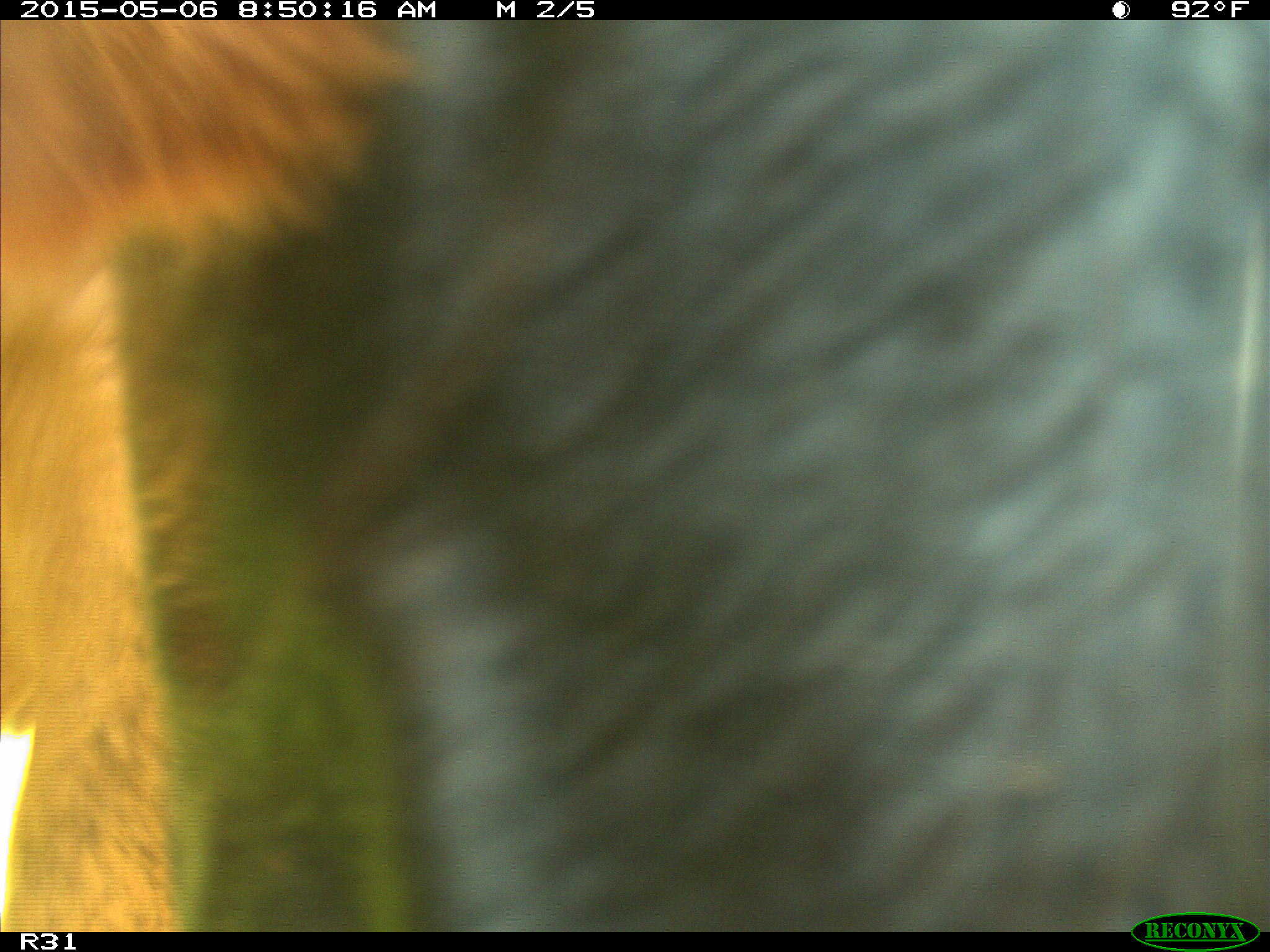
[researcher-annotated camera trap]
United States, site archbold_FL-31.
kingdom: Animalia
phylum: Chordata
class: Mammalia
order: Artiodactyla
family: Bovidae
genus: Bos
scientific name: Bos taurus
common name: domestic cow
Bos taurus (domestic cow).